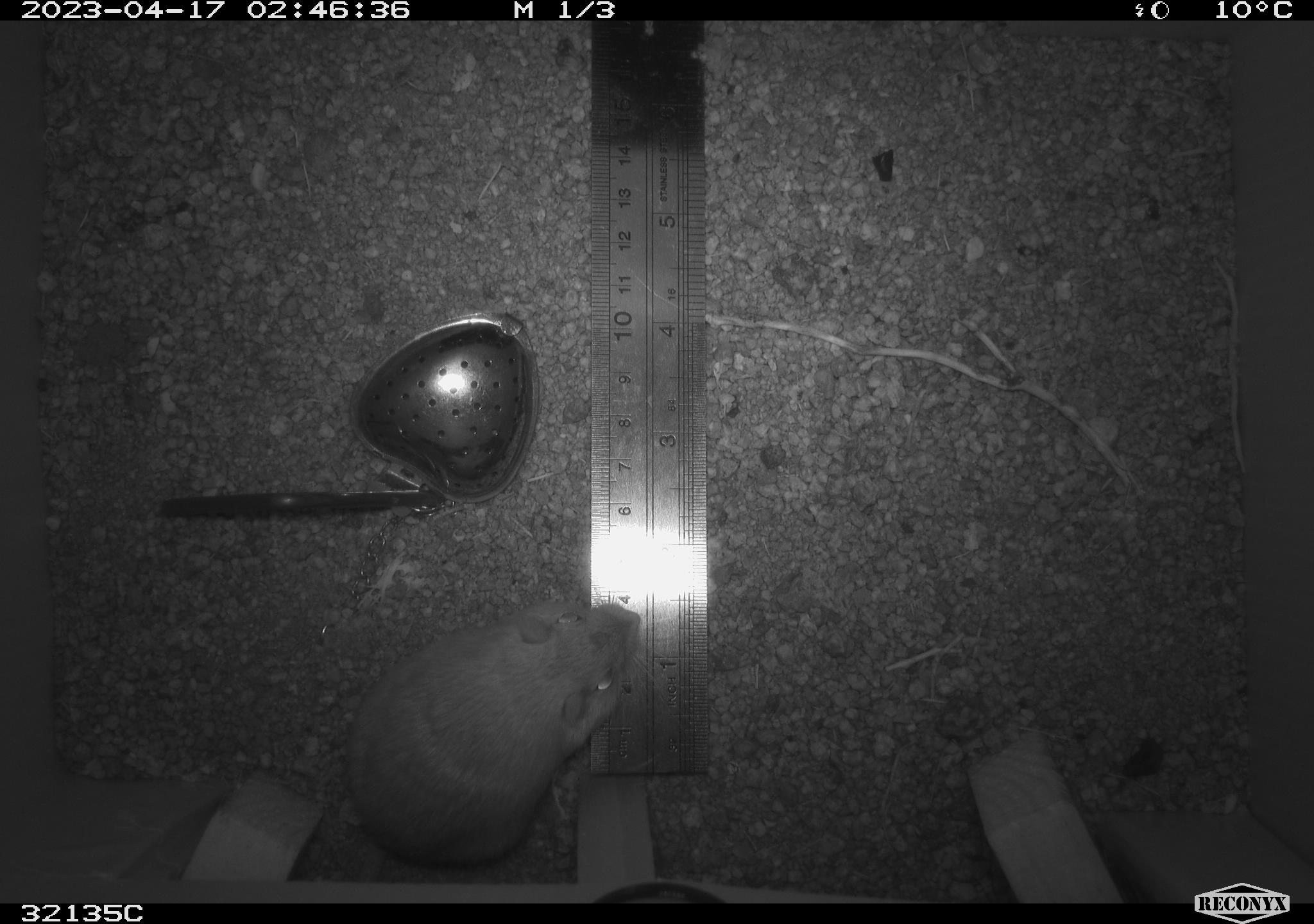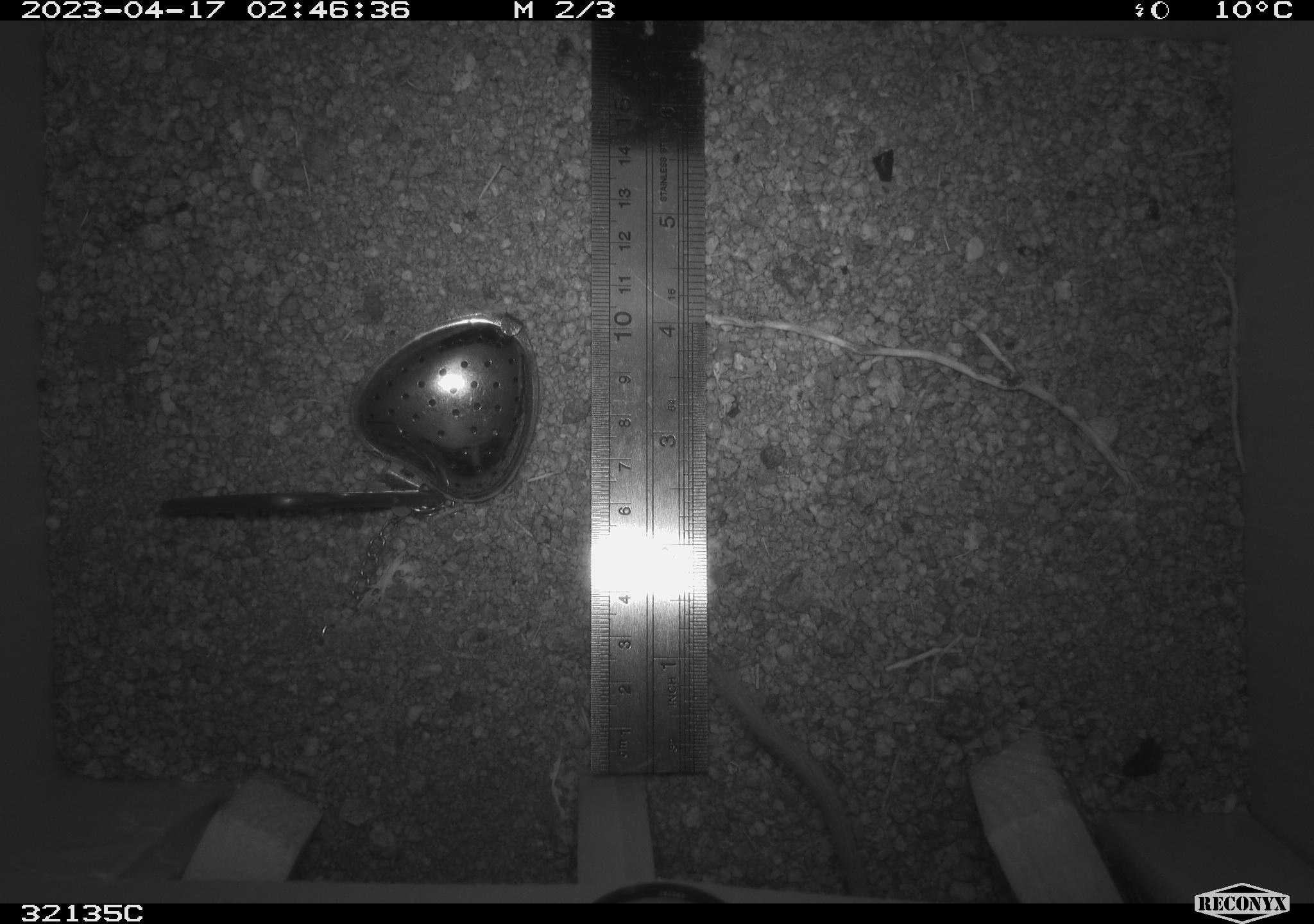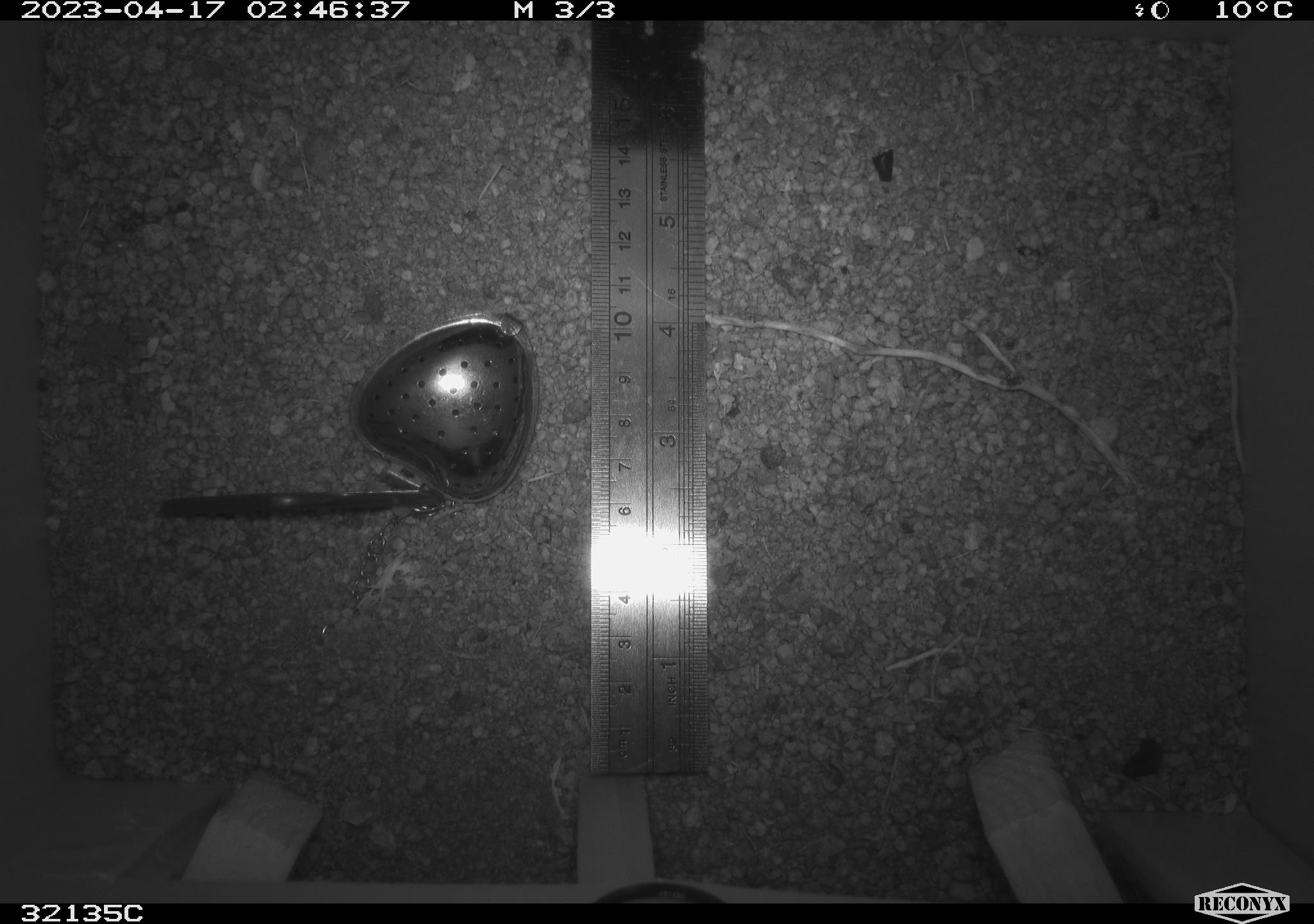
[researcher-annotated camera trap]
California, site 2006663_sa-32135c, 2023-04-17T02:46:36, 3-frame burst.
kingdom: Animalia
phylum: Chordata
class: Mammalia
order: Rodentia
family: Heteromyidae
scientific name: Heteromyidae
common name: kangaroo rats and pocket mice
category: heteromyidae family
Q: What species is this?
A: Heteromyidae family (kangaroo rats and pocket mice) (Heteromyidae).